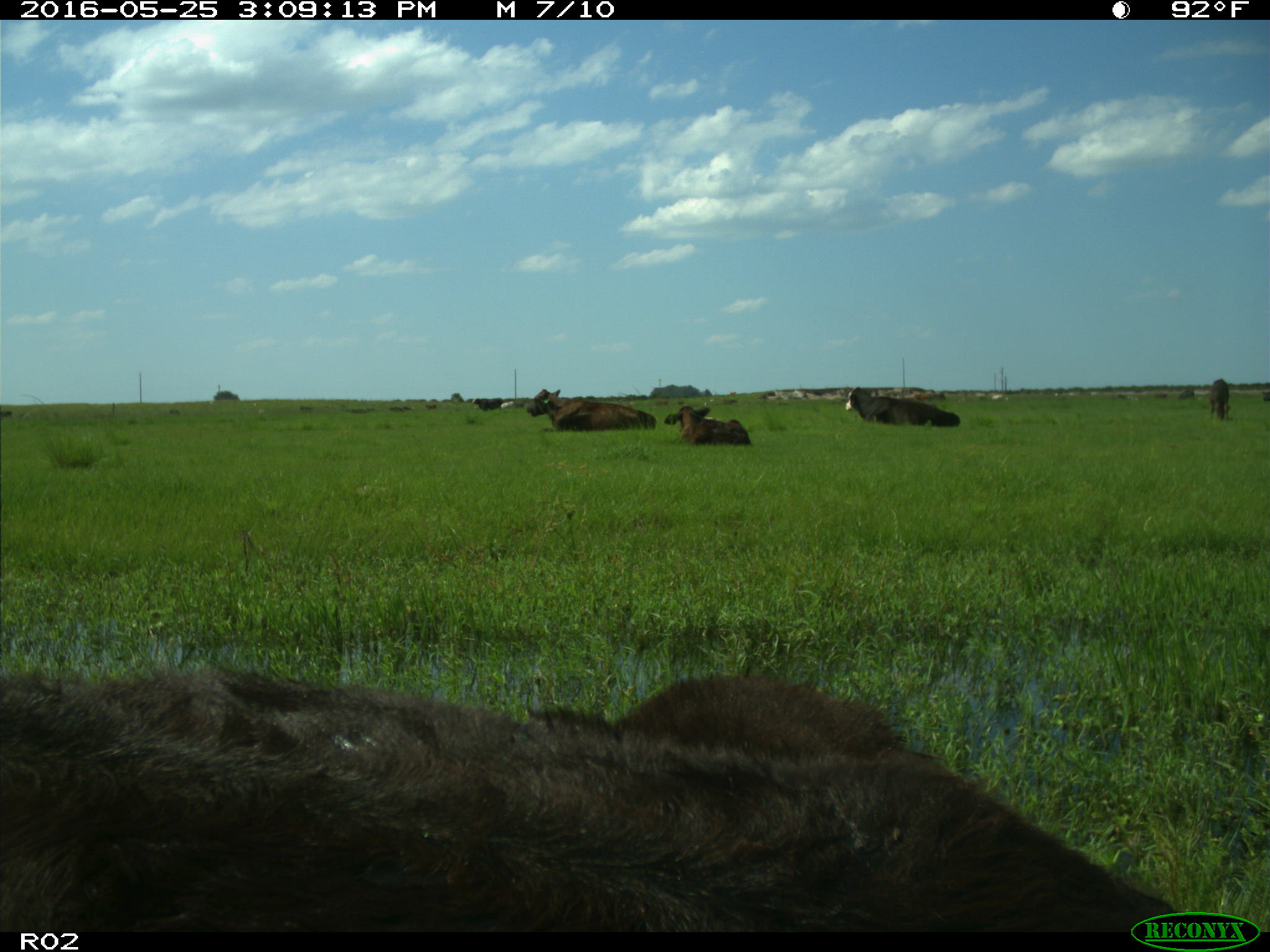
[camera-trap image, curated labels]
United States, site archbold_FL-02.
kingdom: Animalia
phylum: Chordata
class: Mammalia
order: Artiodactyla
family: Bovidae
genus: Bos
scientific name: Bos taurus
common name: domestic cow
Bos taurus (domestic cow).